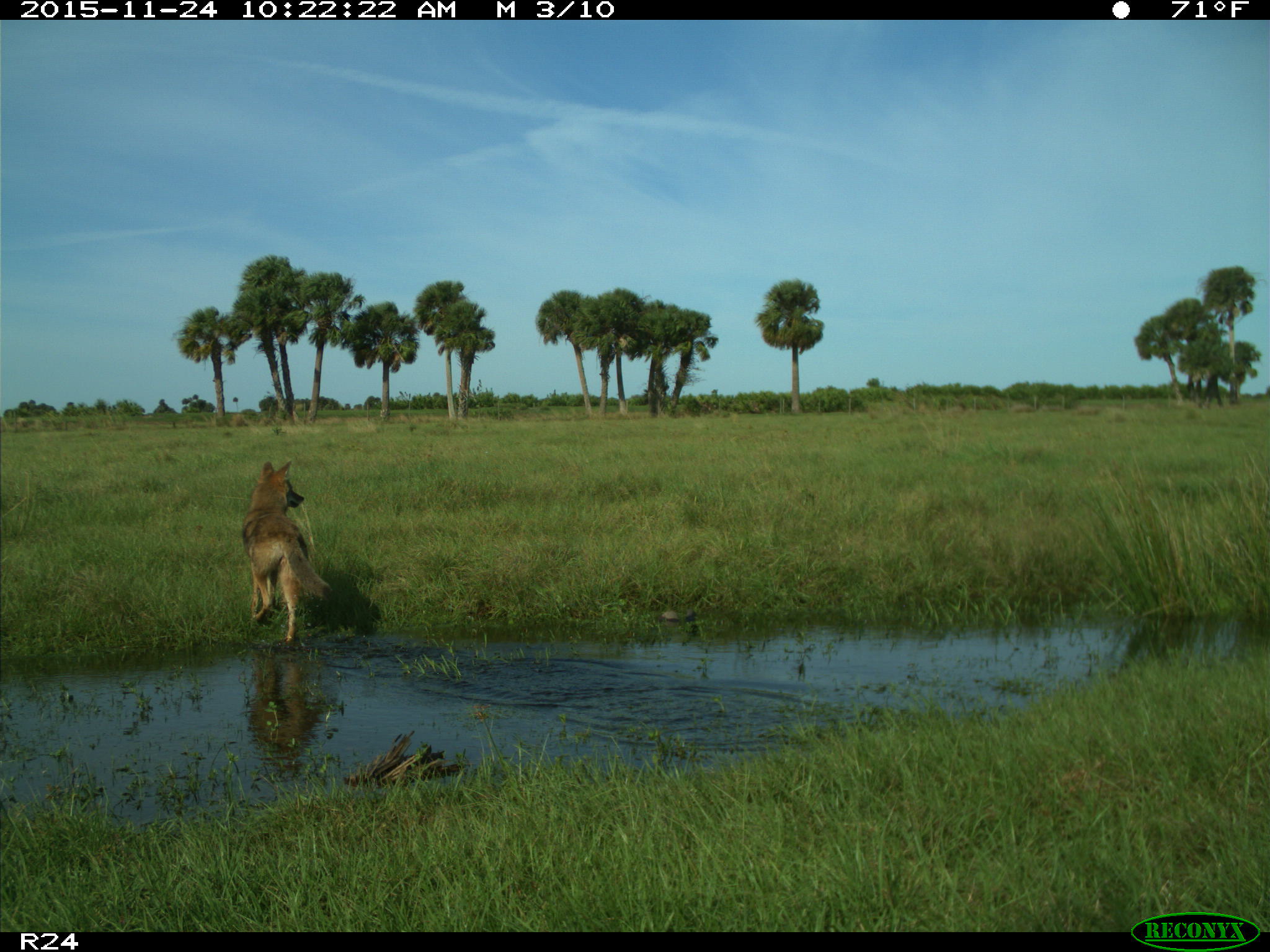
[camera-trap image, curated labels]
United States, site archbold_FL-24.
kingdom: Animalia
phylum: Chordata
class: Mammalia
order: Carnivora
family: Canidae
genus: Canis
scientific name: Canis latrans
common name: coyote